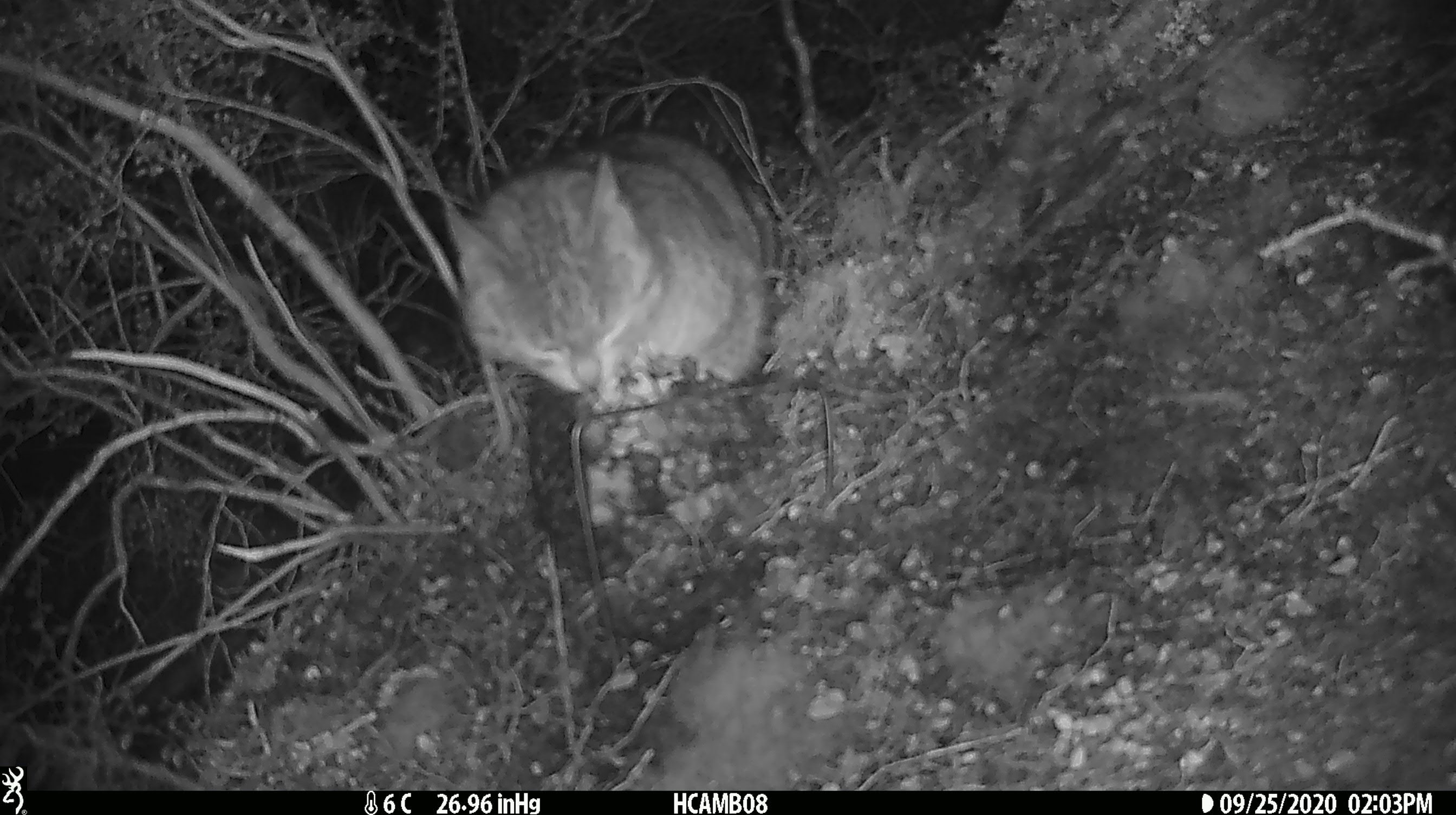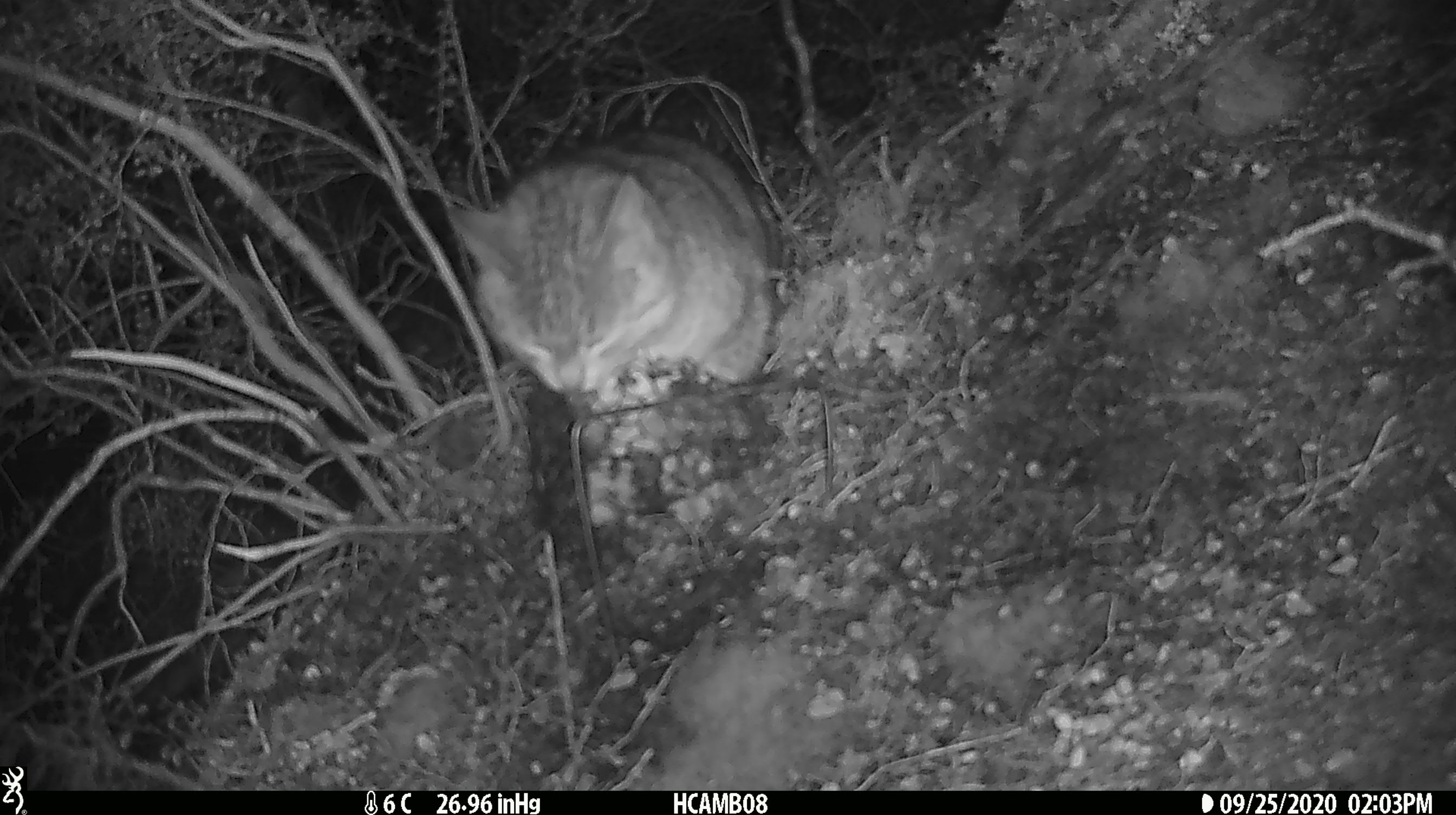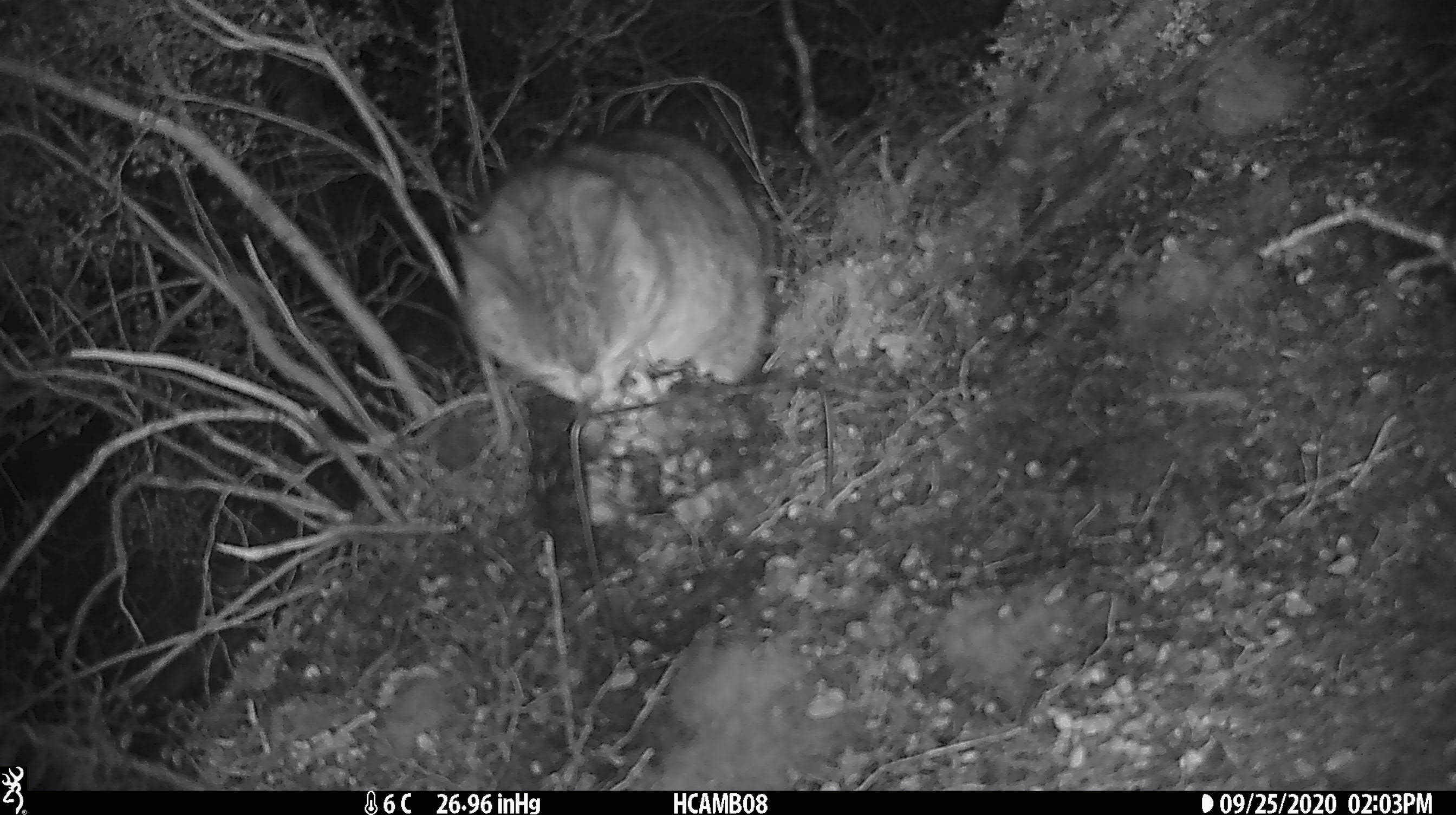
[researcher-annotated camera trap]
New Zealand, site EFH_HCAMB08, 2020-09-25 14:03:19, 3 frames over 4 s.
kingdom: Animalia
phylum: Chordata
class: Mammalia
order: Carnivora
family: Felidae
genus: Felis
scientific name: Felis catus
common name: domestic cat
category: cat